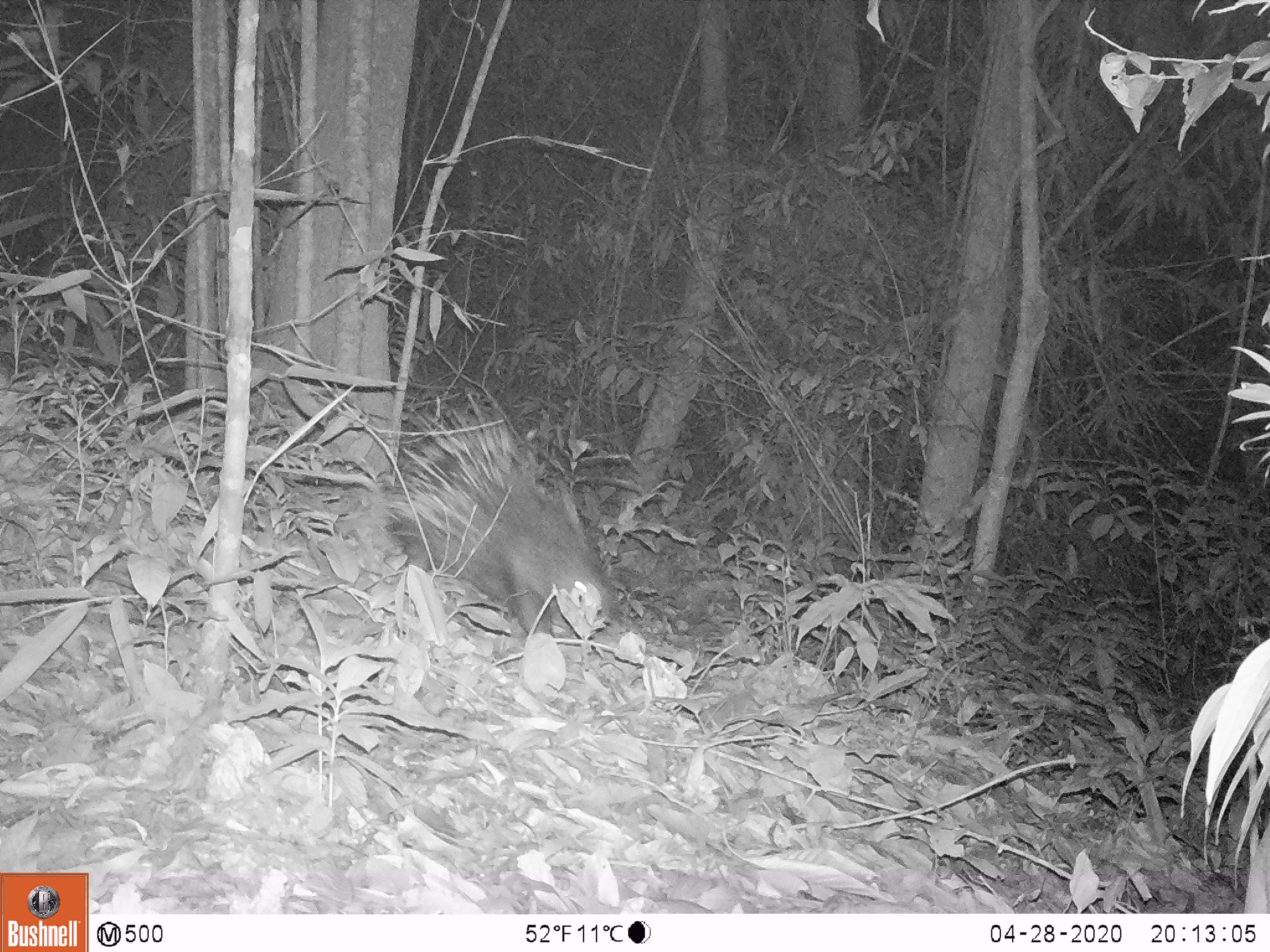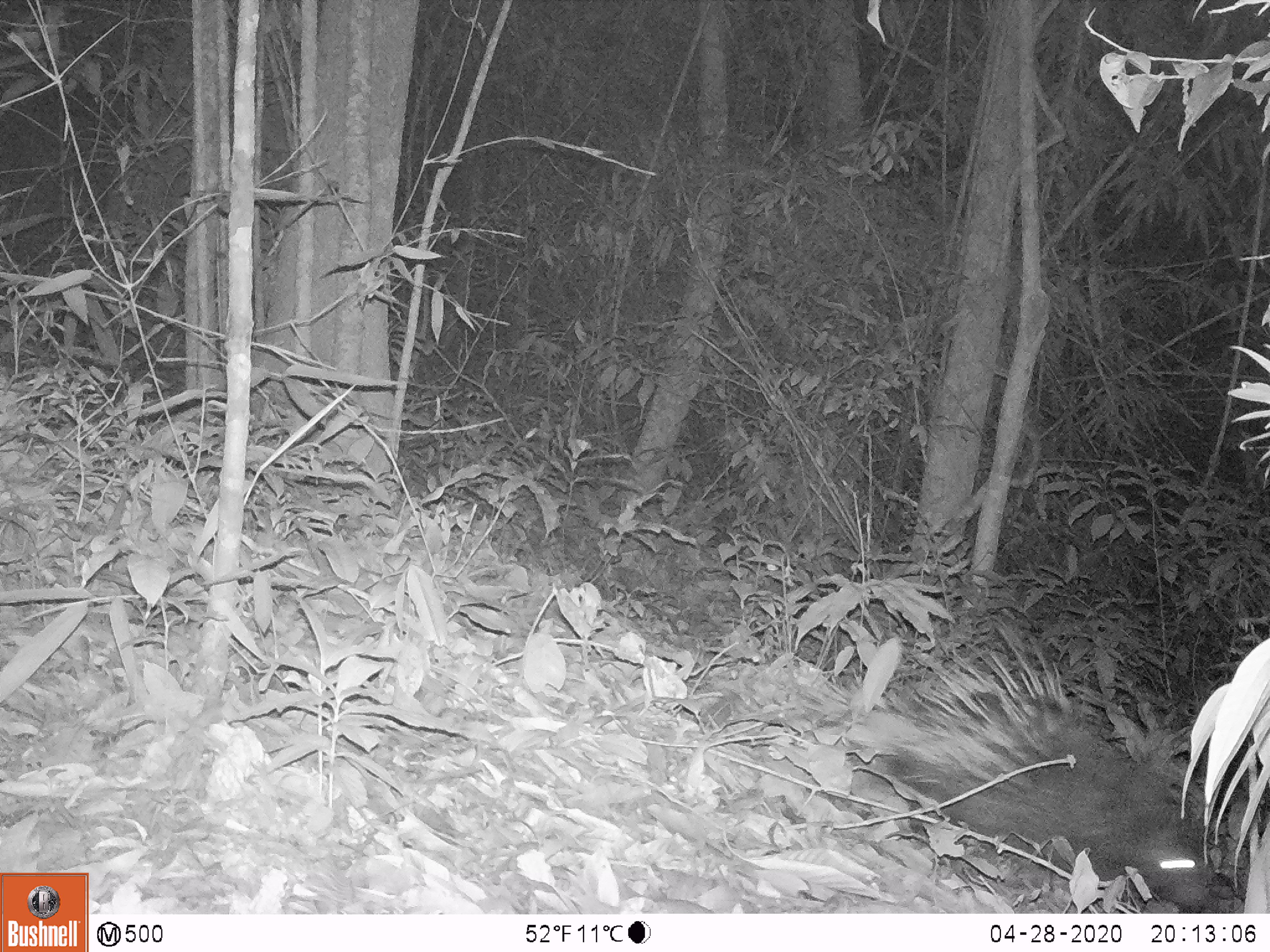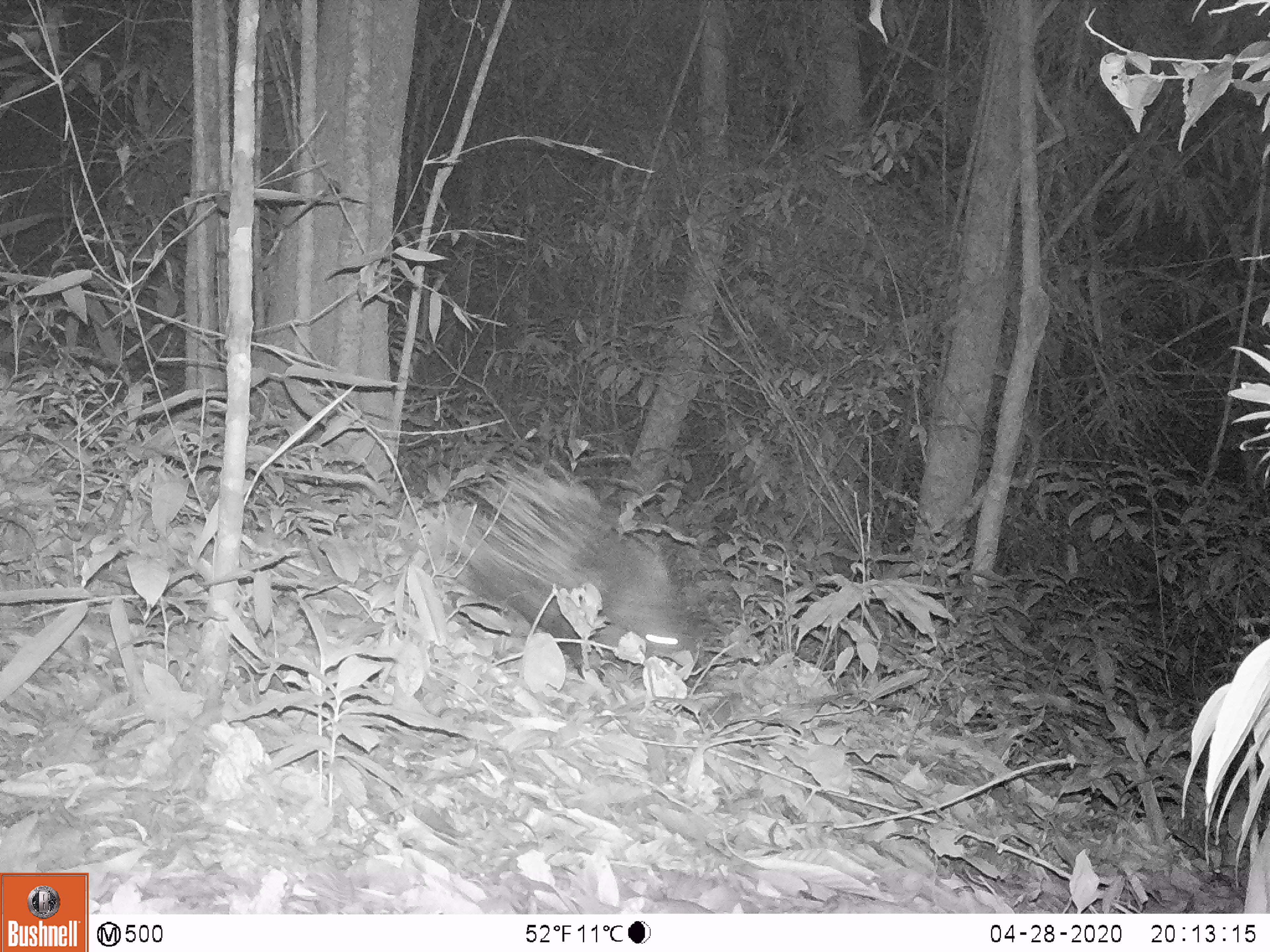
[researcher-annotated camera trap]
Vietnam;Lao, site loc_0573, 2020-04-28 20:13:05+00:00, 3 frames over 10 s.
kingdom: Animalia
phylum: Chordata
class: Mammalia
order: Rodentia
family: Hystricidae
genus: Hystrix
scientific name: Hystrix brachyura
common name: malayan porcupine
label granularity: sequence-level